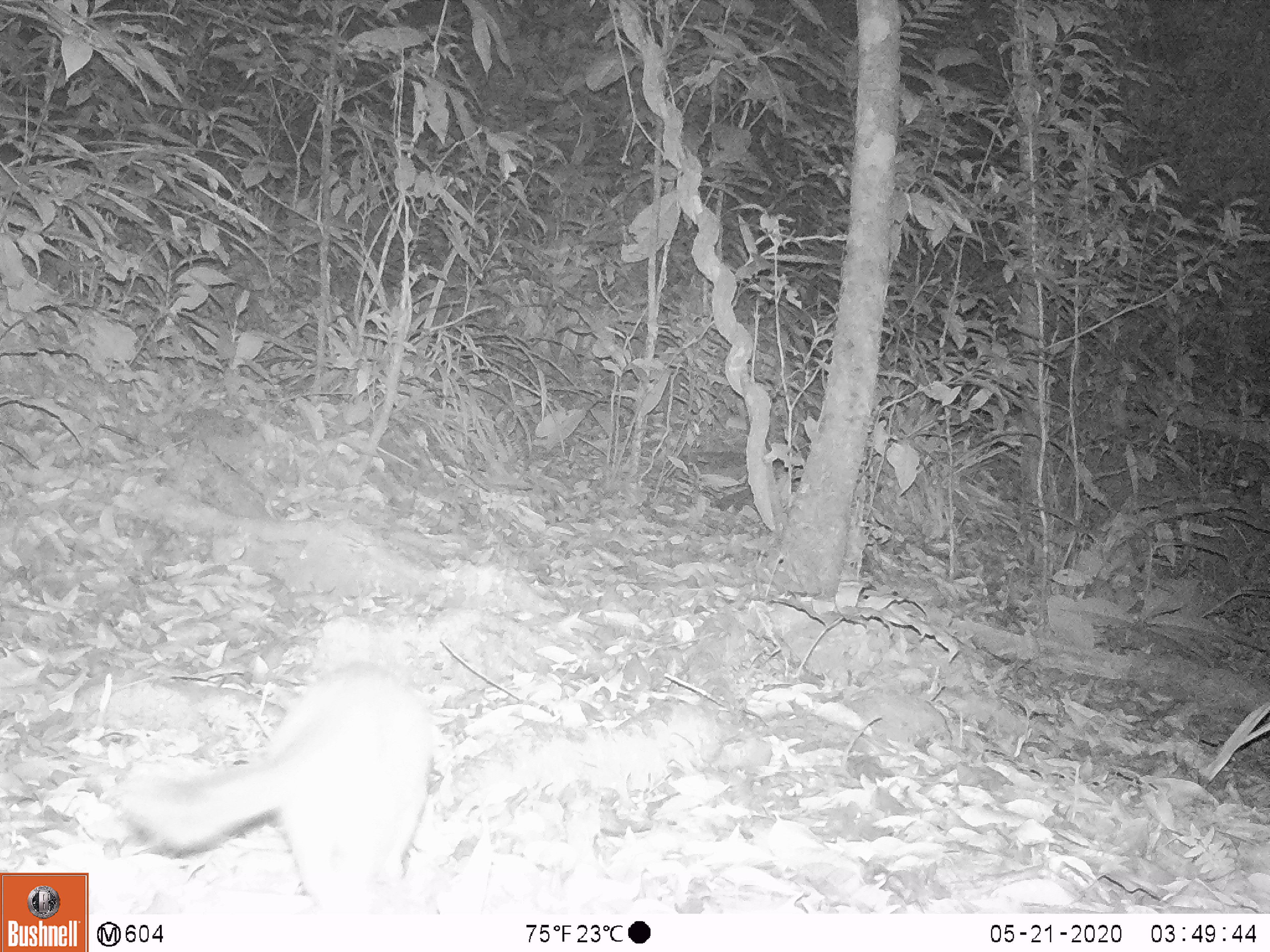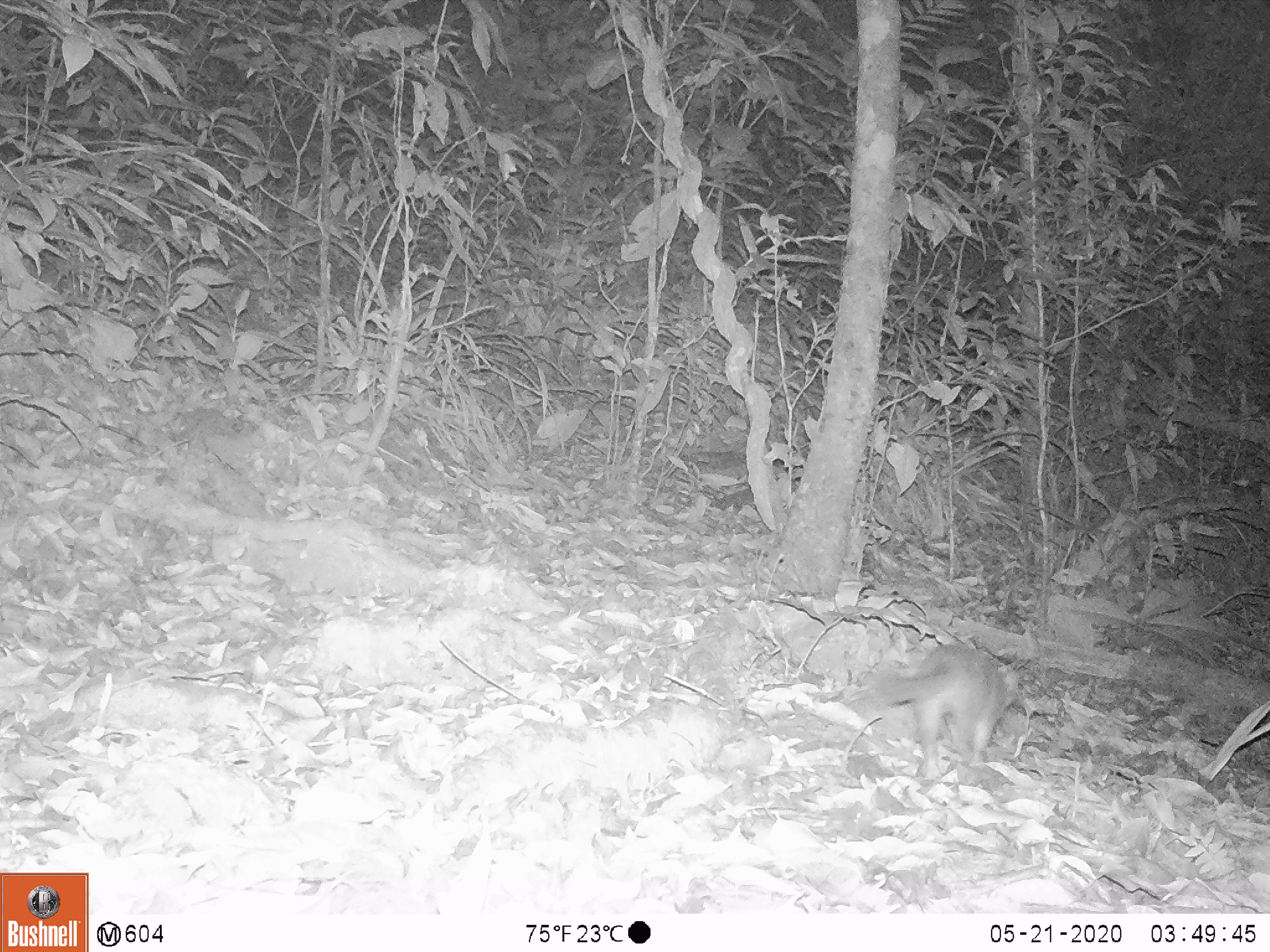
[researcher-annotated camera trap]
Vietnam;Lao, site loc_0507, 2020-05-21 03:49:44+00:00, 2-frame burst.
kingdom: Animalia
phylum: Chordata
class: Mammalia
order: Carnivora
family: Mustelidae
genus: Melogale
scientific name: Melogale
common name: ferret badger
Ferret badger (Melogale). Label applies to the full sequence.